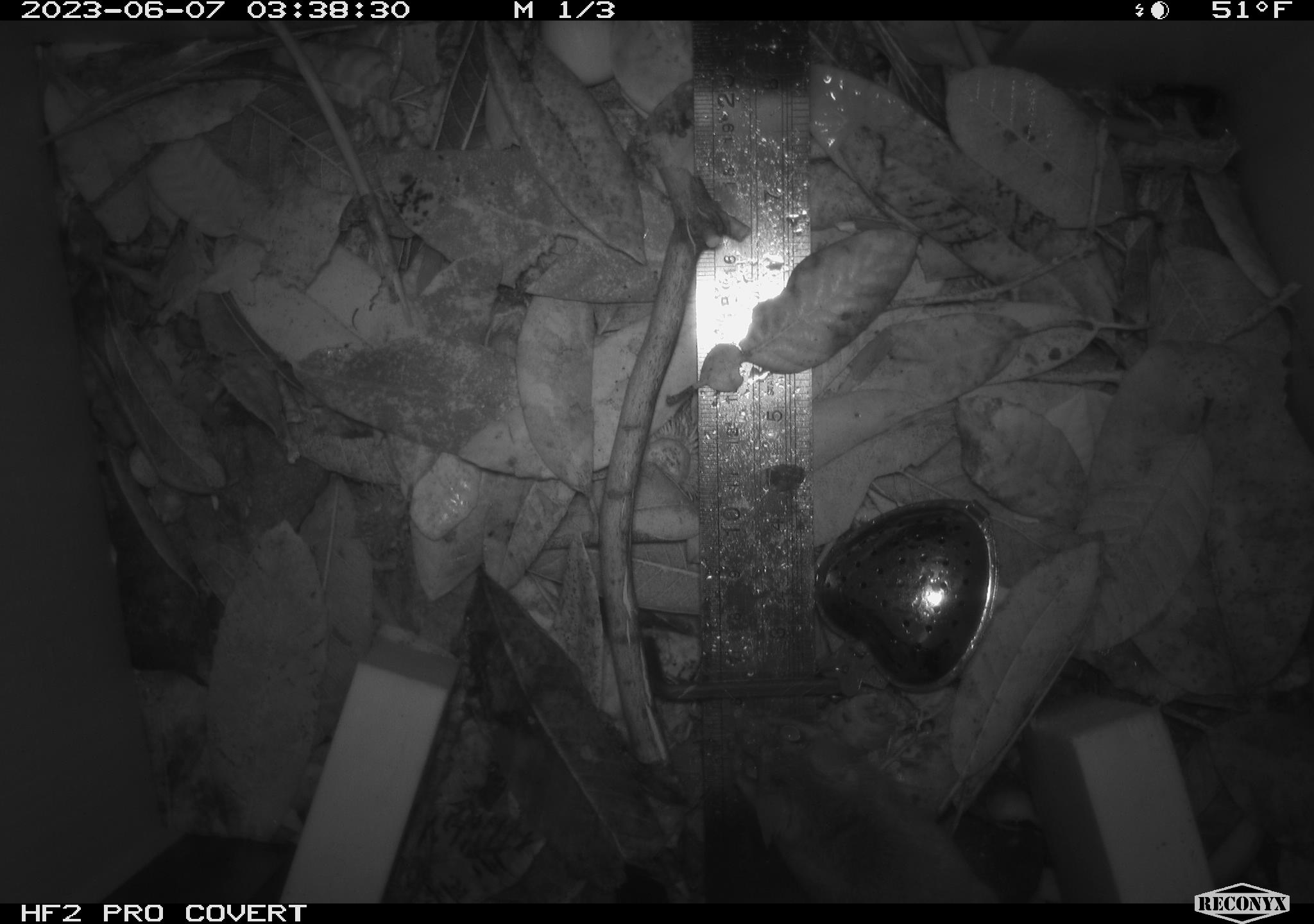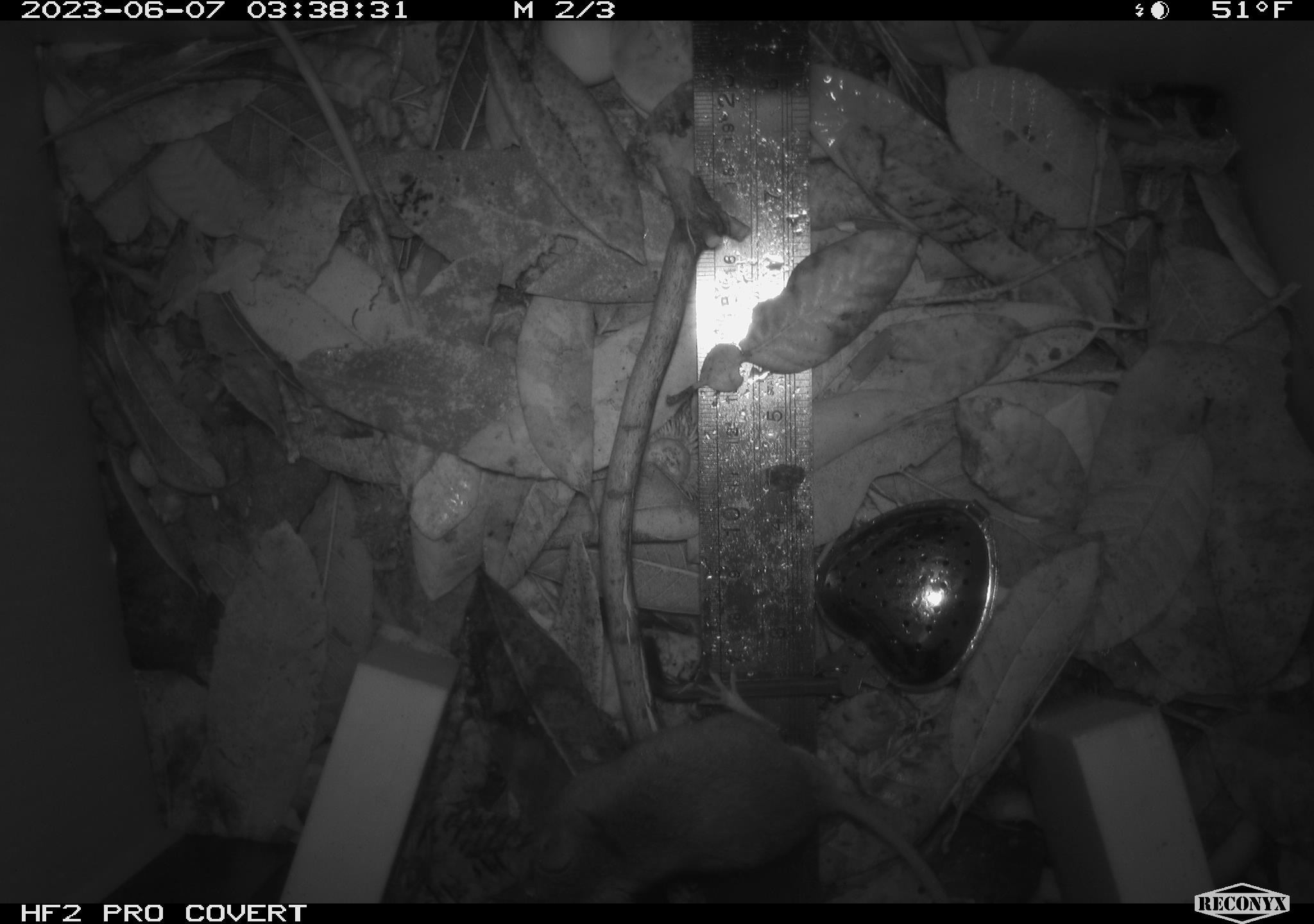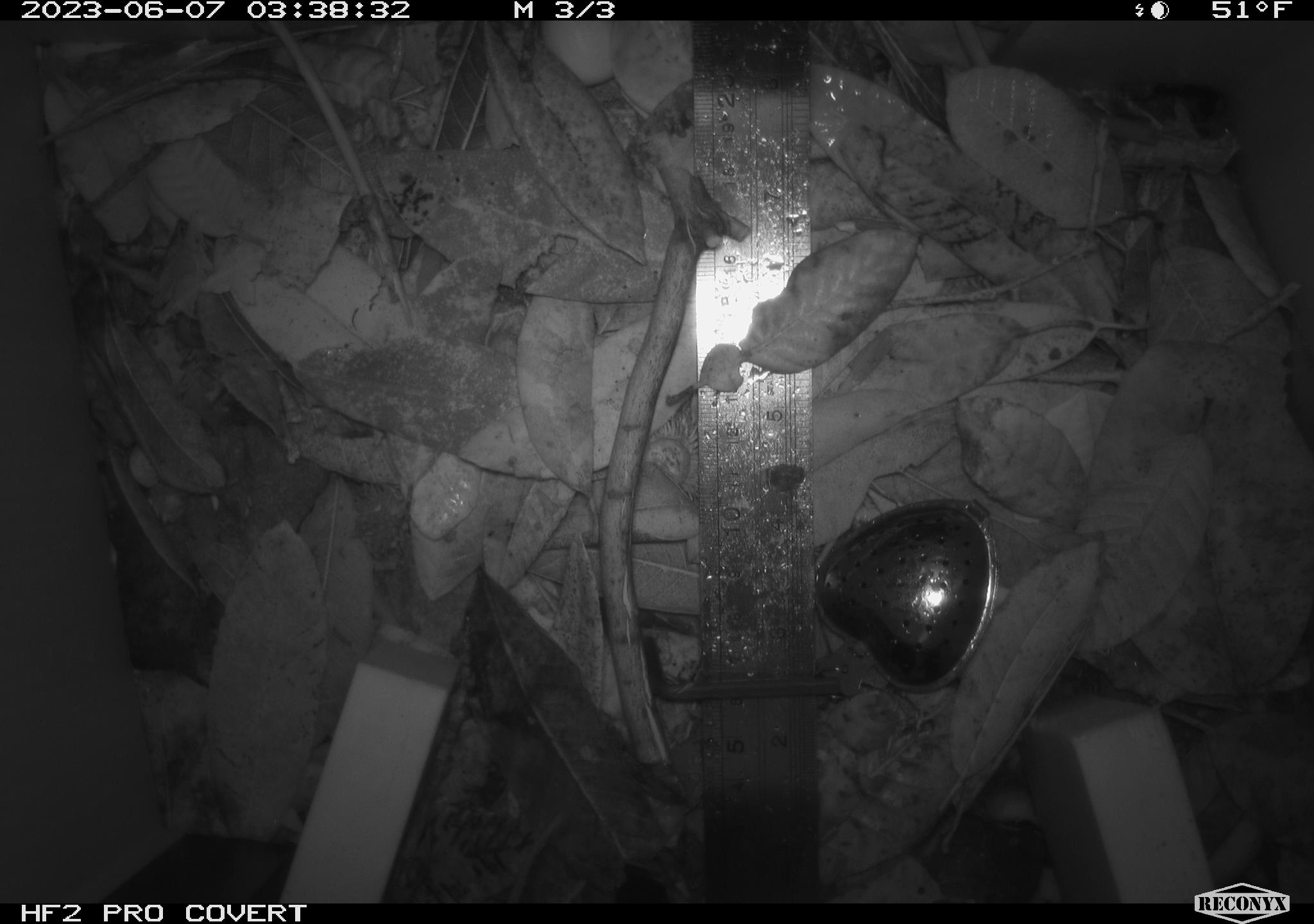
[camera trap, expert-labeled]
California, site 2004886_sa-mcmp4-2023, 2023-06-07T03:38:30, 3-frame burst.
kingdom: Animalia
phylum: Chordata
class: Mammalia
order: Rodentia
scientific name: Rodentia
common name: mouse species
Mouse species (Rodentia).